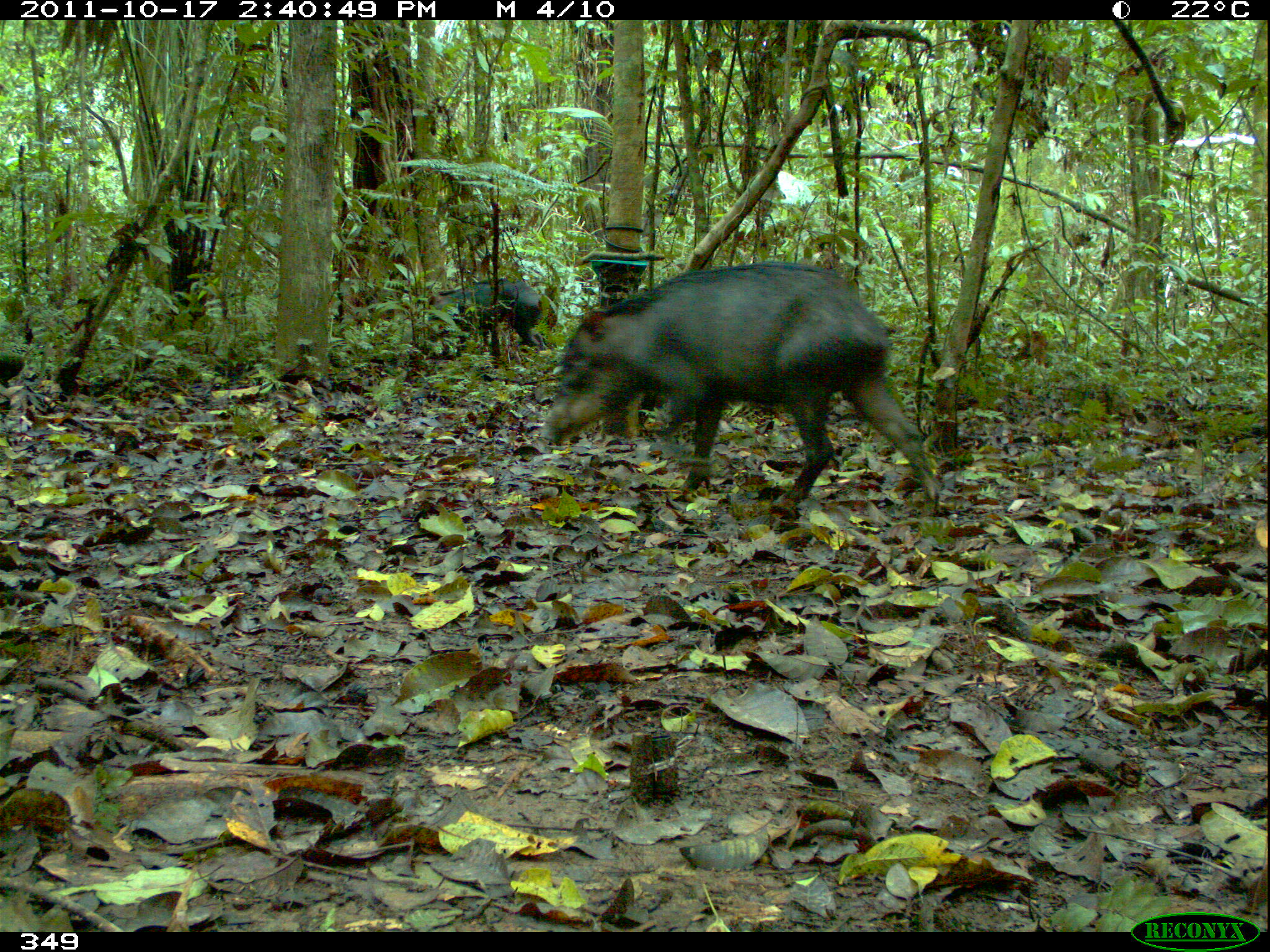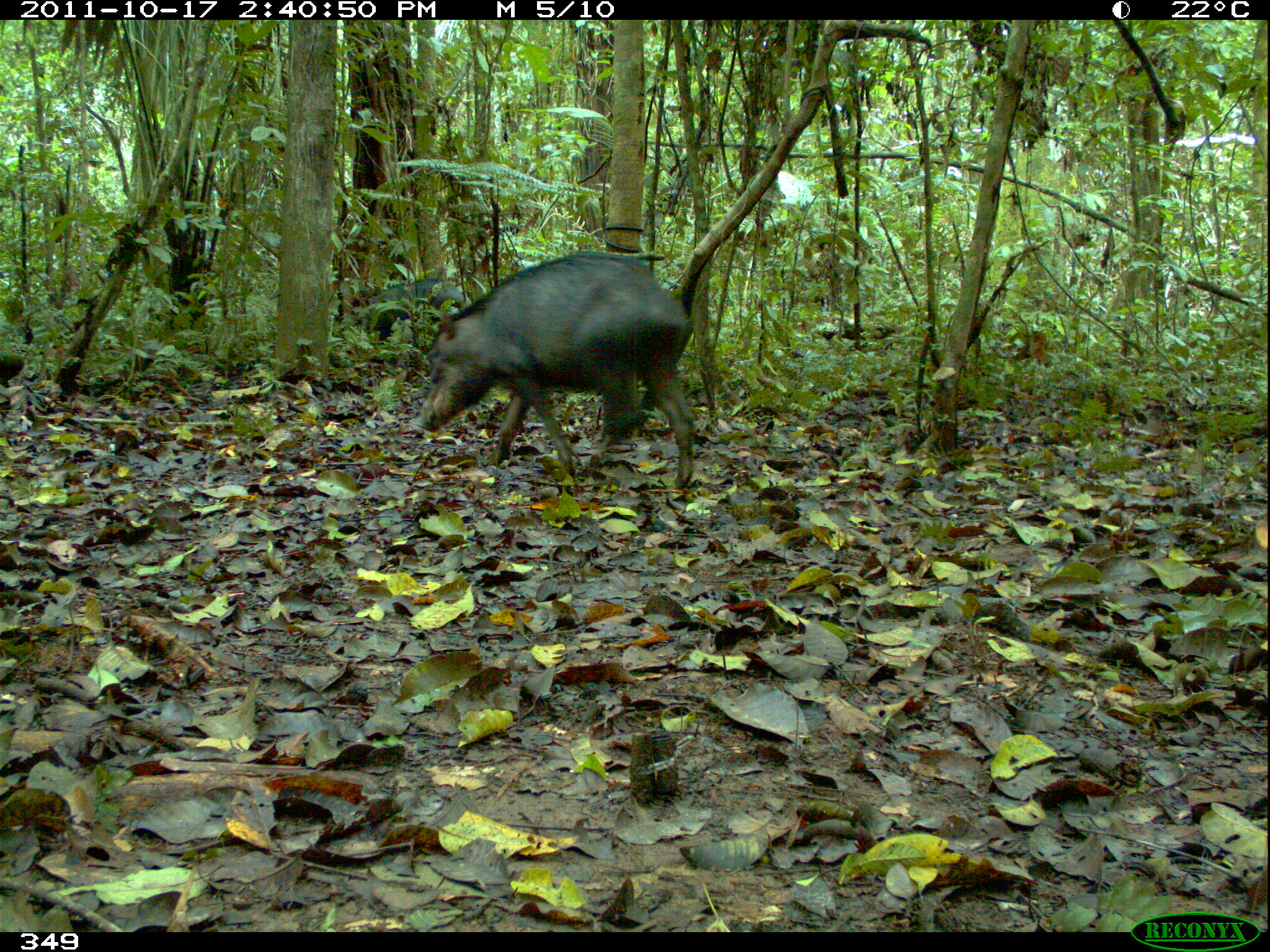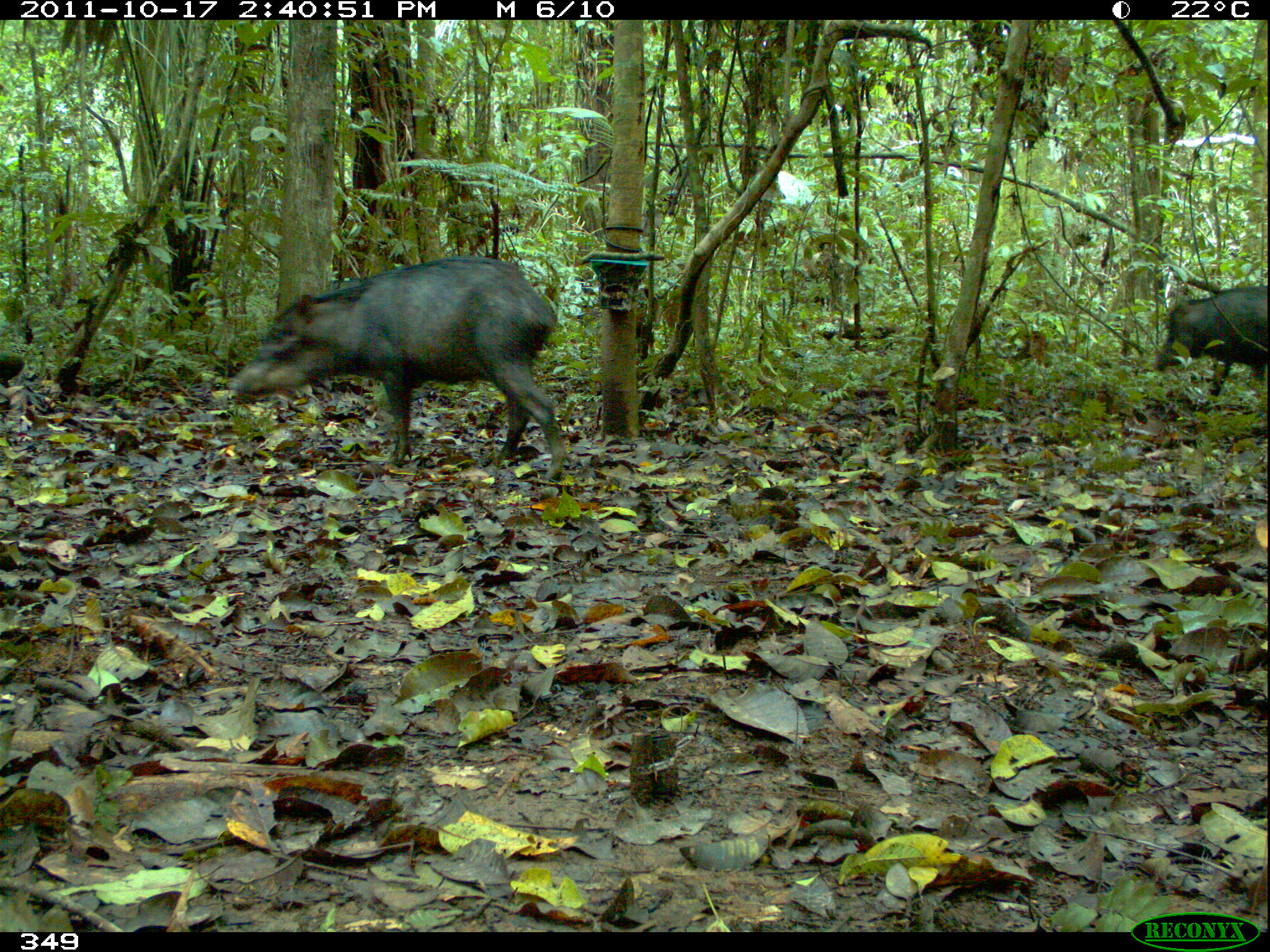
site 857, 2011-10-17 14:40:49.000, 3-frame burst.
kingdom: Animalia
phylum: Chordata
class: Mammalia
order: Artiodactyla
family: Tayassuidae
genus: Tayassu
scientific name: Tayassu pecari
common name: white-lipped peccary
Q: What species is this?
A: Tayassu pecari (white-lipped peccary).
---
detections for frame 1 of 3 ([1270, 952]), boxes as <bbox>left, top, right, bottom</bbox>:
tayassu pecari: <bbox>544, 260, 942, 518</bbox>; <bbox>425, 277, 547, 352</bbox>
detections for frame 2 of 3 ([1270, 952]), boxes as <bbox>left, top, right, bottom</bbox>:
tayassu pecari: <bbox>413, 252, 694, 492</bbox>; <bbox>363, 277, 475, 347</bbox>